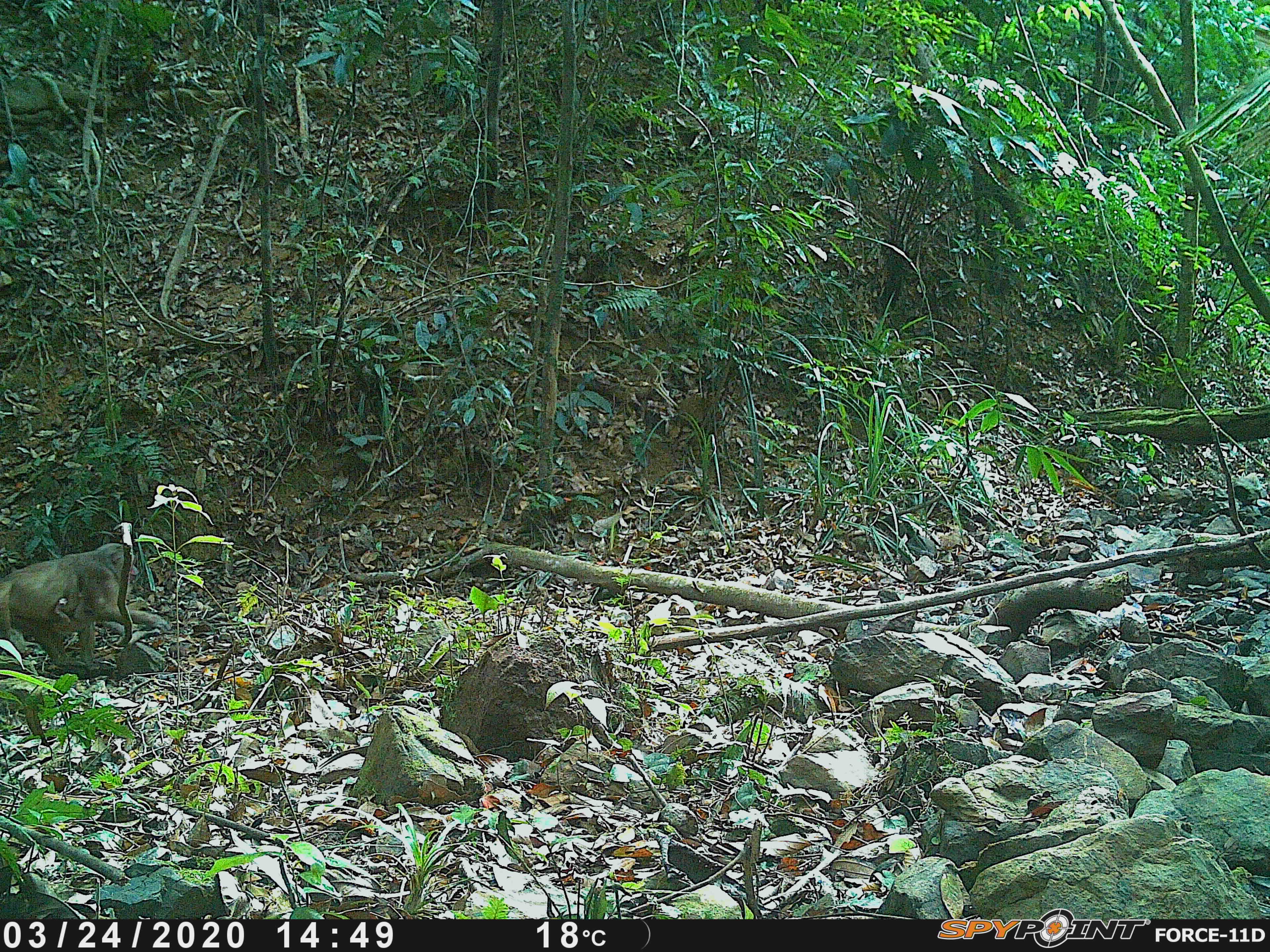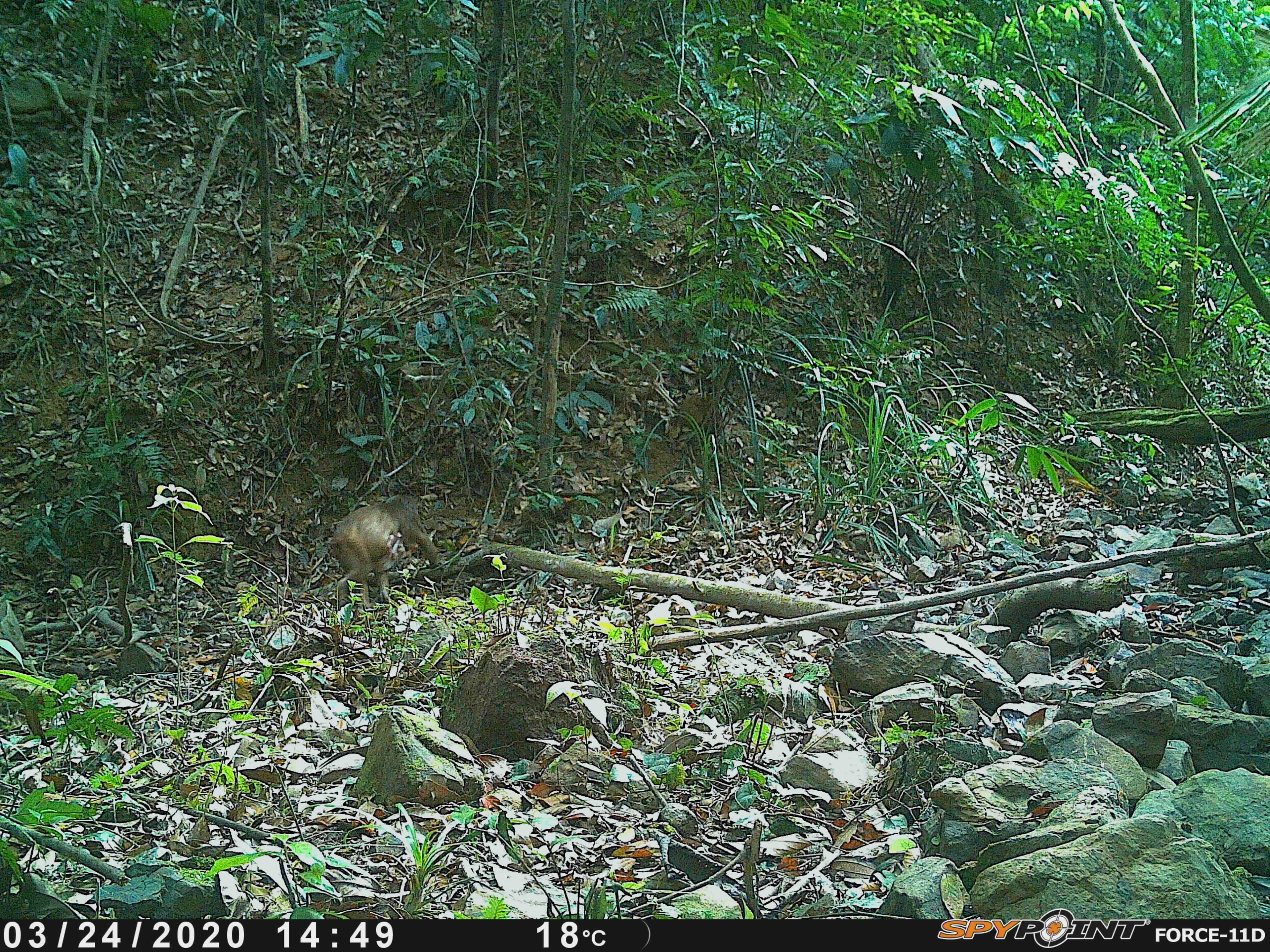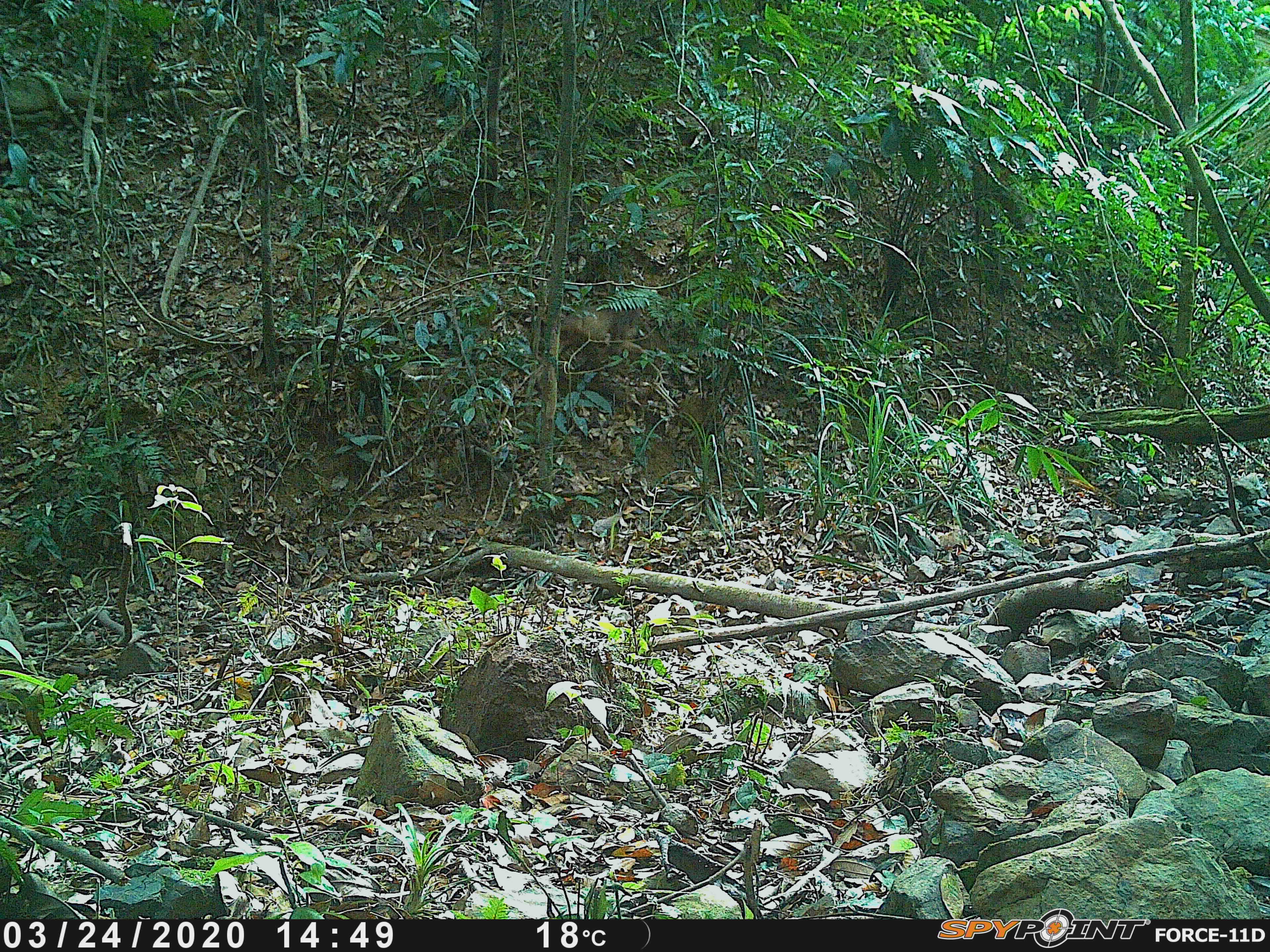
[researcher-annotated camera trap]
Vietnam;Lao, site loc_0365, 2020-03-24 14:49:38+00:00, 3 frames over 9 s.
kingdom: Animalia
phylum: Chordata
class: Mammalia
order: Primates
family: Cercopithecidae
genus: Macaca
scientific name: Macaca arctoides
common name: stump-tailed macaque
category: stump tailed macaque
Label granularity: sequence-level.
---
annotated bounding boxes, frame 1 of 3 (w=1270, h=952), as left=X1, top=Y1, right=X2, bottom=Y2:
stump tailed macaque: left=0, top=542, right=173, bottom=665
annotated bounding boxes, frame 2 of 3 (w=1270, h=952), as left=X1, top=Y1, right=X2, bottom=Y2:
stump tailed macaque: left=329, top=493, right=440, bottom=609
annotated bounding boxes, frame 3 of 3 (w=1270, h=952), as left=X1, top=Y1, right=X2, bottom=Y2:
stump tailed macaque: left=558, top=301, right=649, bottom=356